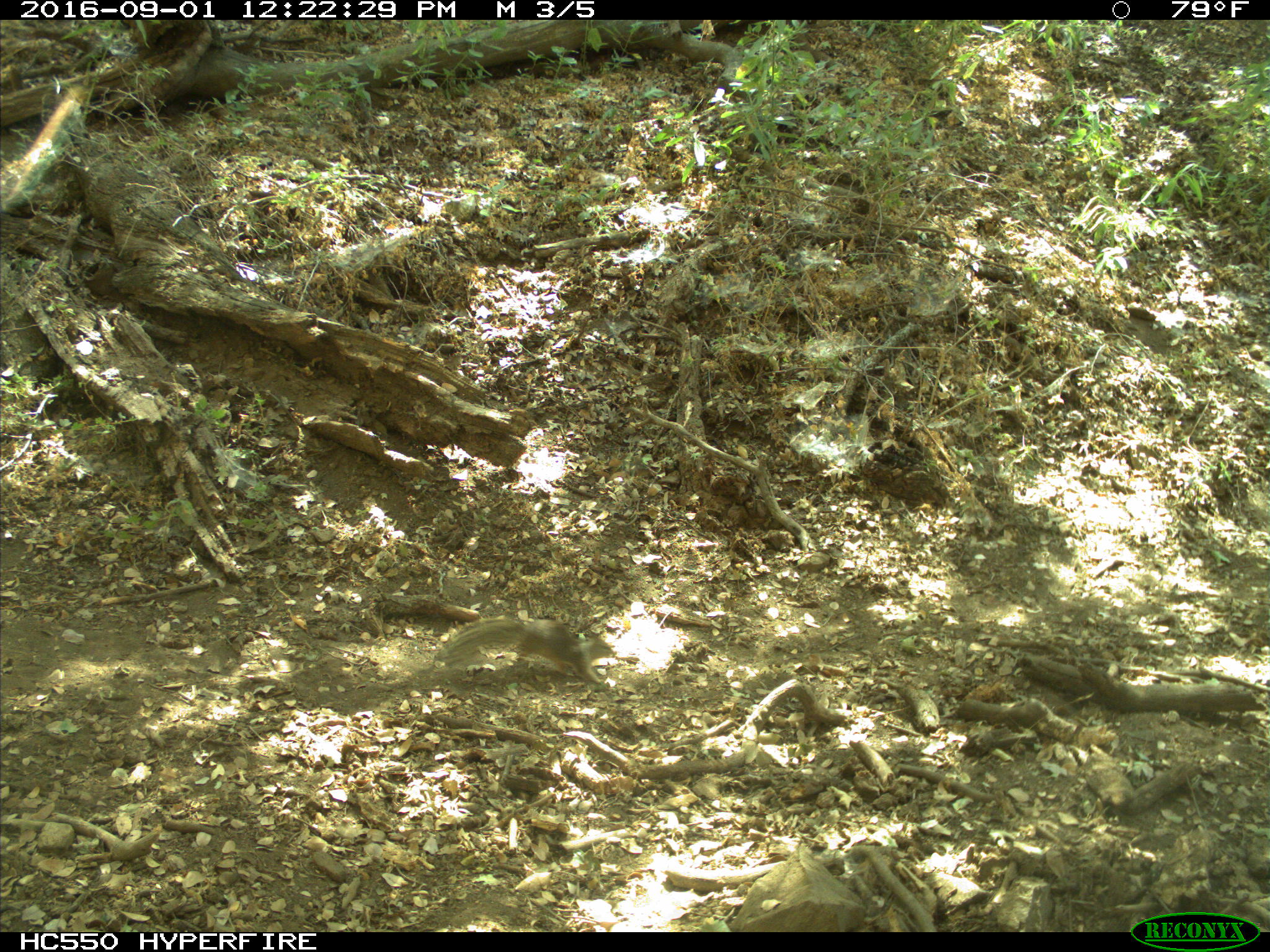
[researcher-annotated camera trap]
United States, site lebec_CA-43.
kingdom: Animalia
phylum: Chordata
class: Mammalia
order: Rodentia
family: Sciuridae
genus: Otospermophilus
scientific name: Otospermophilus beecheyi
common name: california ground squirrel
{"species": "Otospermophilus beecheyi (california ground squirrel)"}